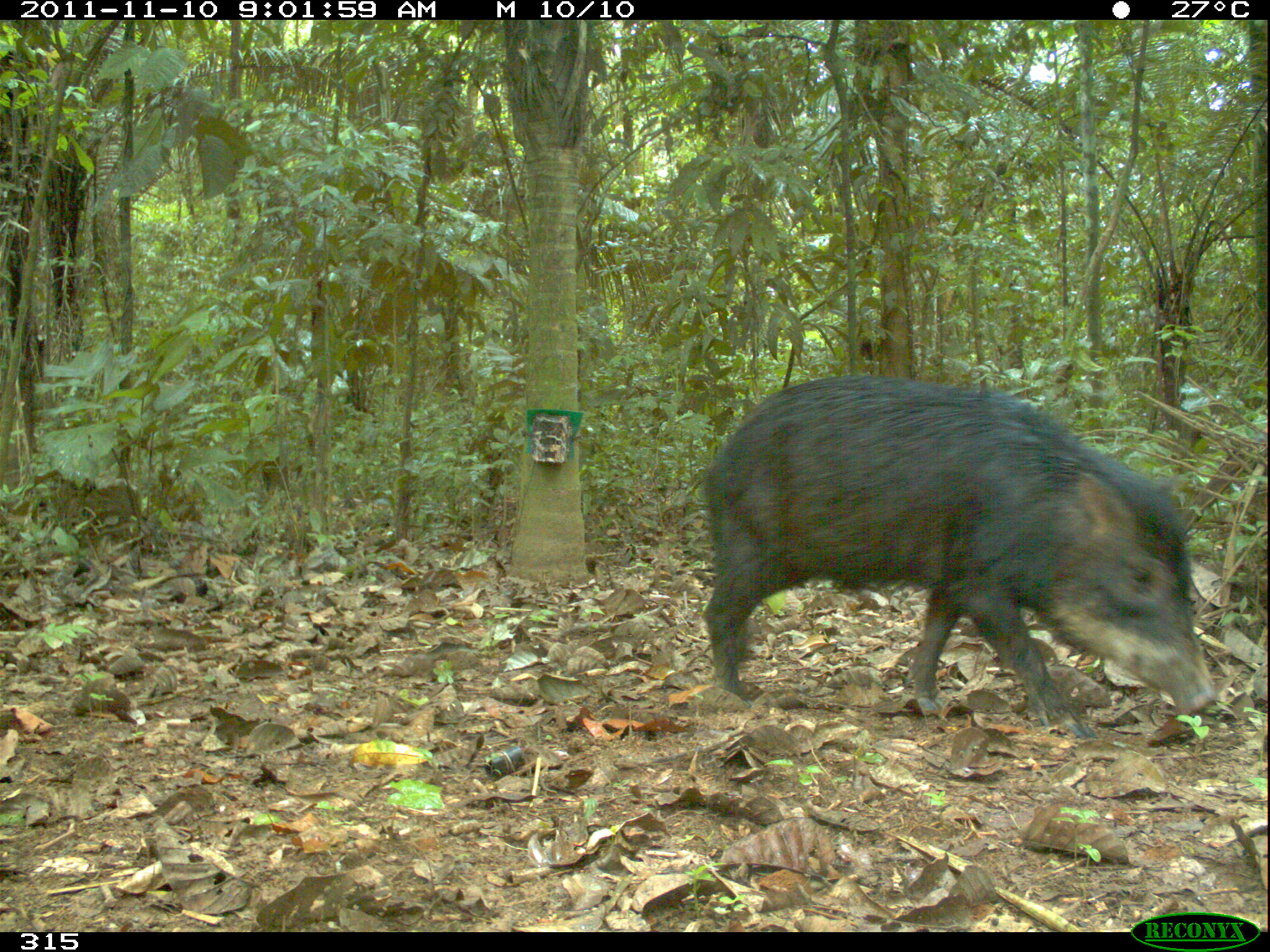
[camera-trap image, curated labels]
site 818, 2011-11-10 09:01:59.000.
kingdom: Animalia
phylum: Chordata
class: Mammalia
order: Artiodactyla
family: Tayassuidae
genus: Tayassu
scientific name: Tayassu pecari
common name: white-lipped peccary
Tayassu pecari (white-lipped peccary).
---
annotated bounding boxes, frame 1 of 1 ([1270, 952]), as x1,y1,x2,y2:
tayassu pecari: 700,377,1216,740